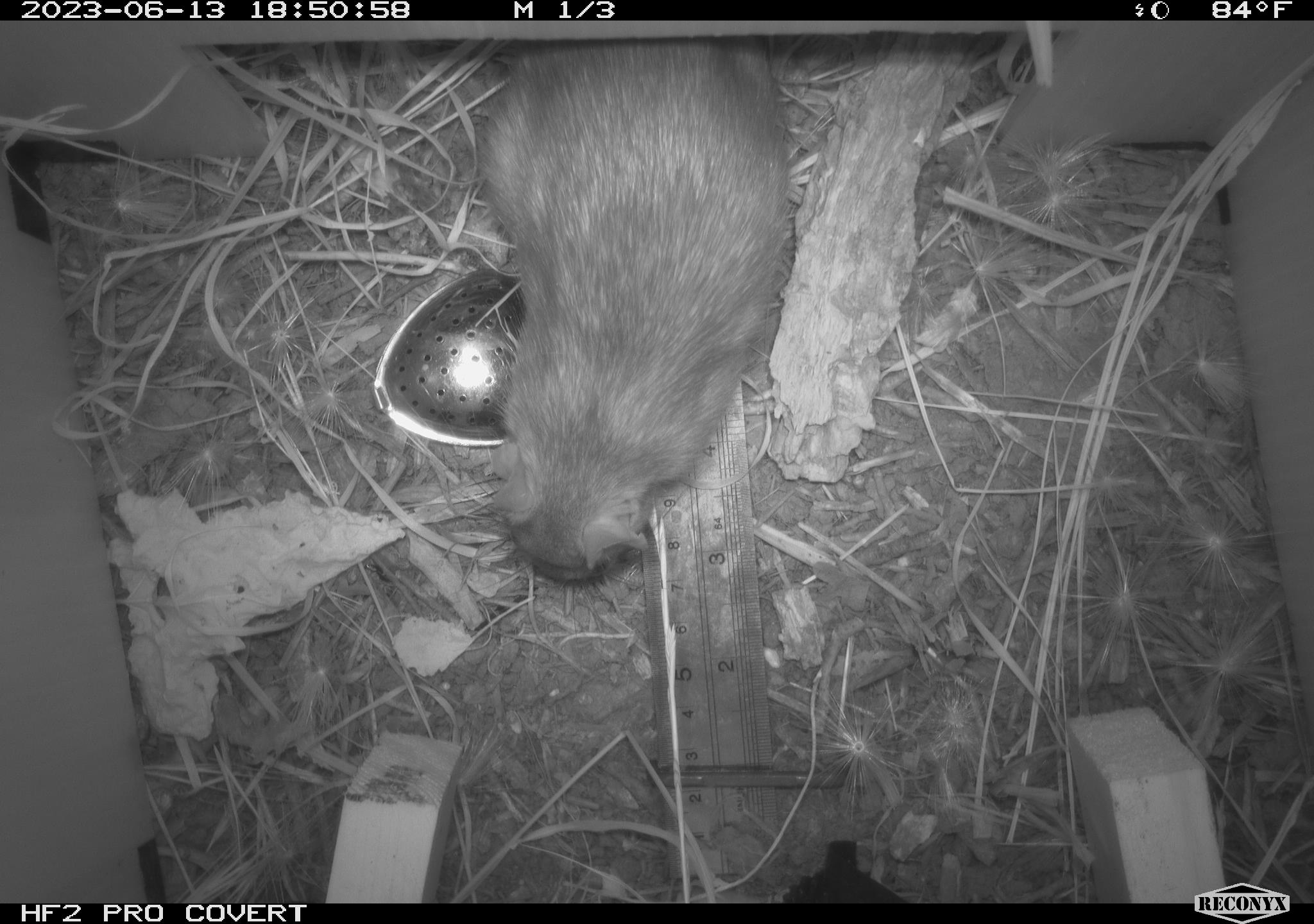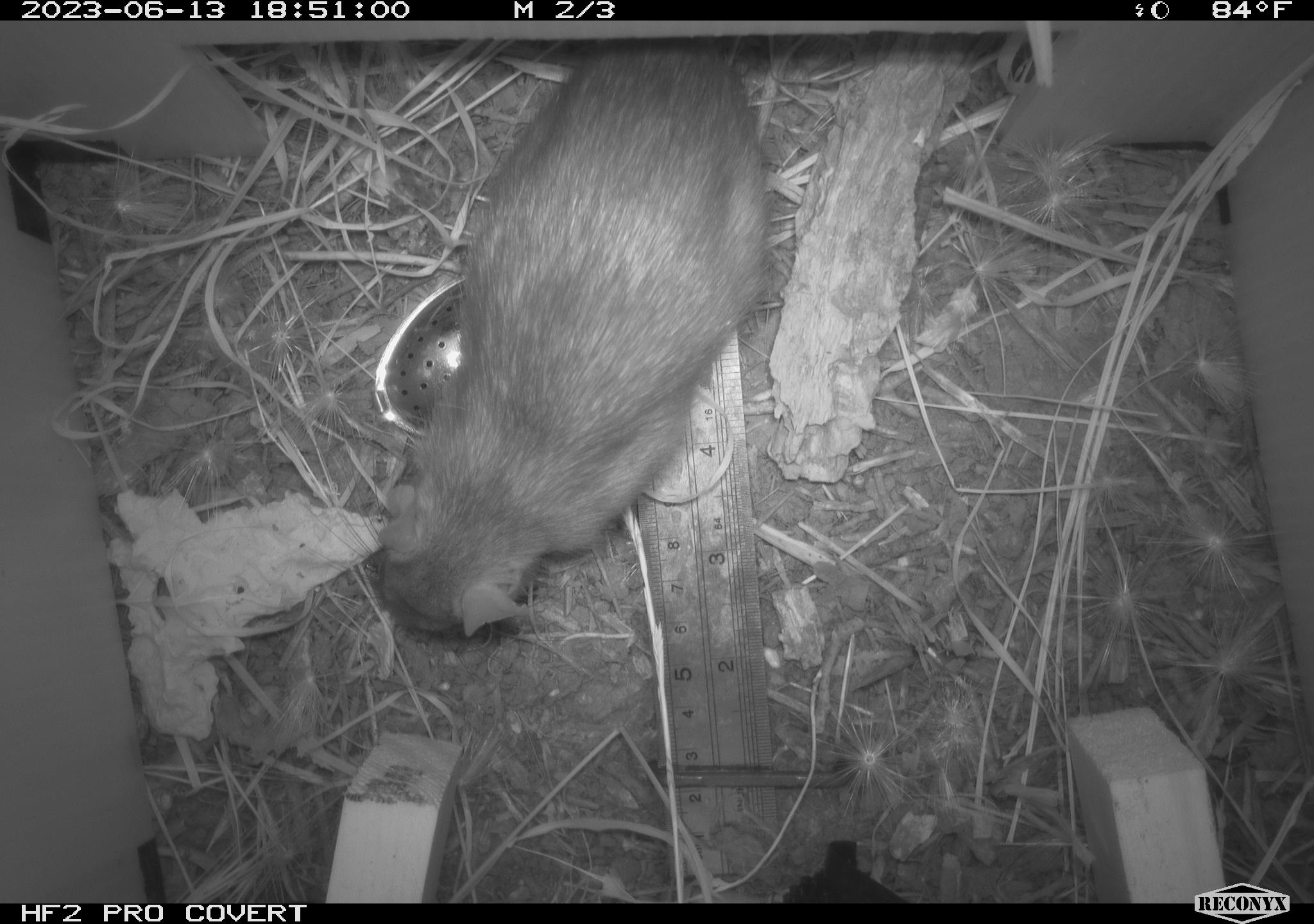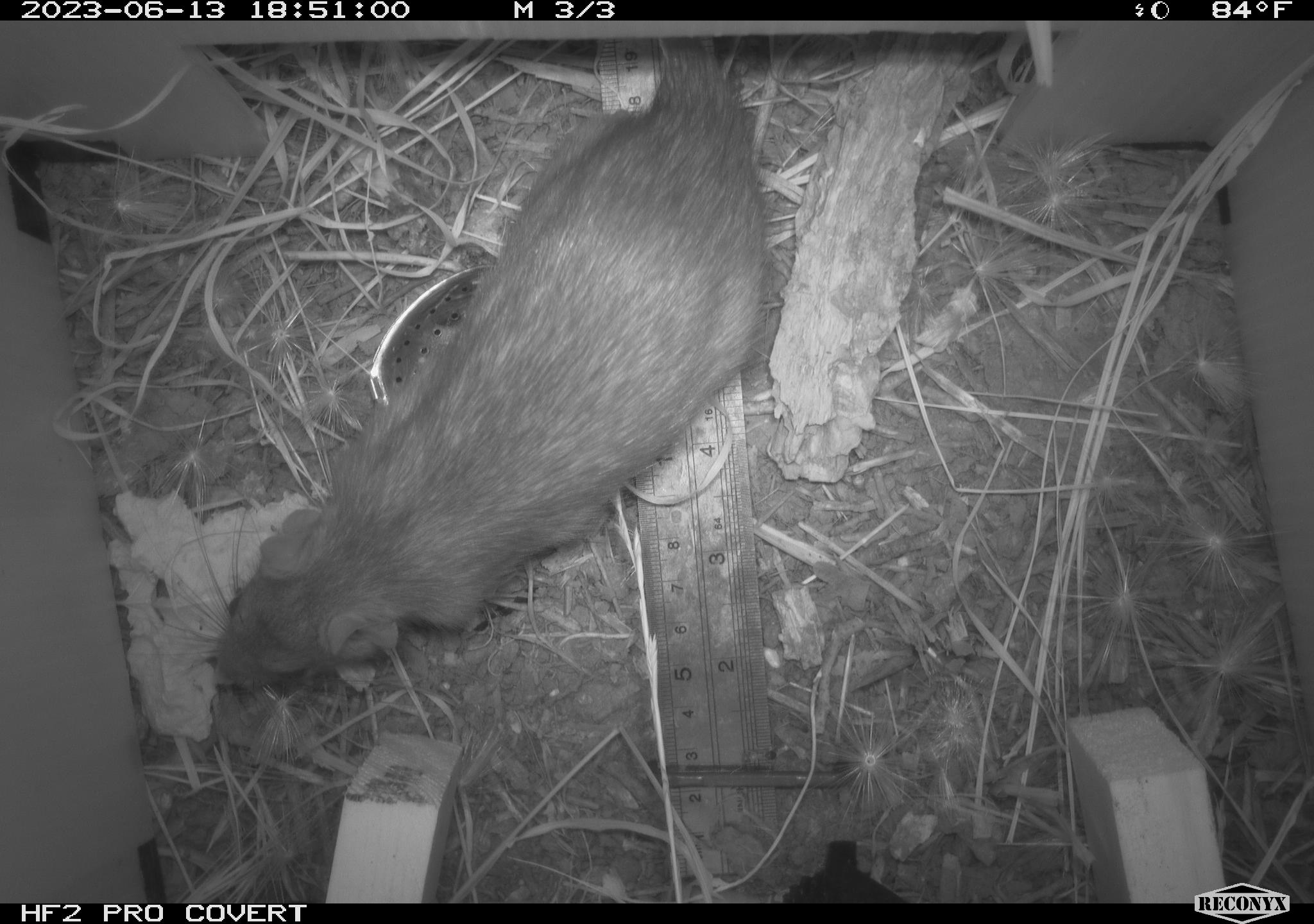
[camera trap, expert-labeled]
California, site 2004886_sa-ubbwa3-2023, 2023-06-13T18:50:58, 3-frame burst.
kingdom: Animalia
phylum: Chordata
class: Mammalia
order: Rodentia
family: Muridae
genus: Rattus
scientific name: Rattus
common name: rat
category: rattus species